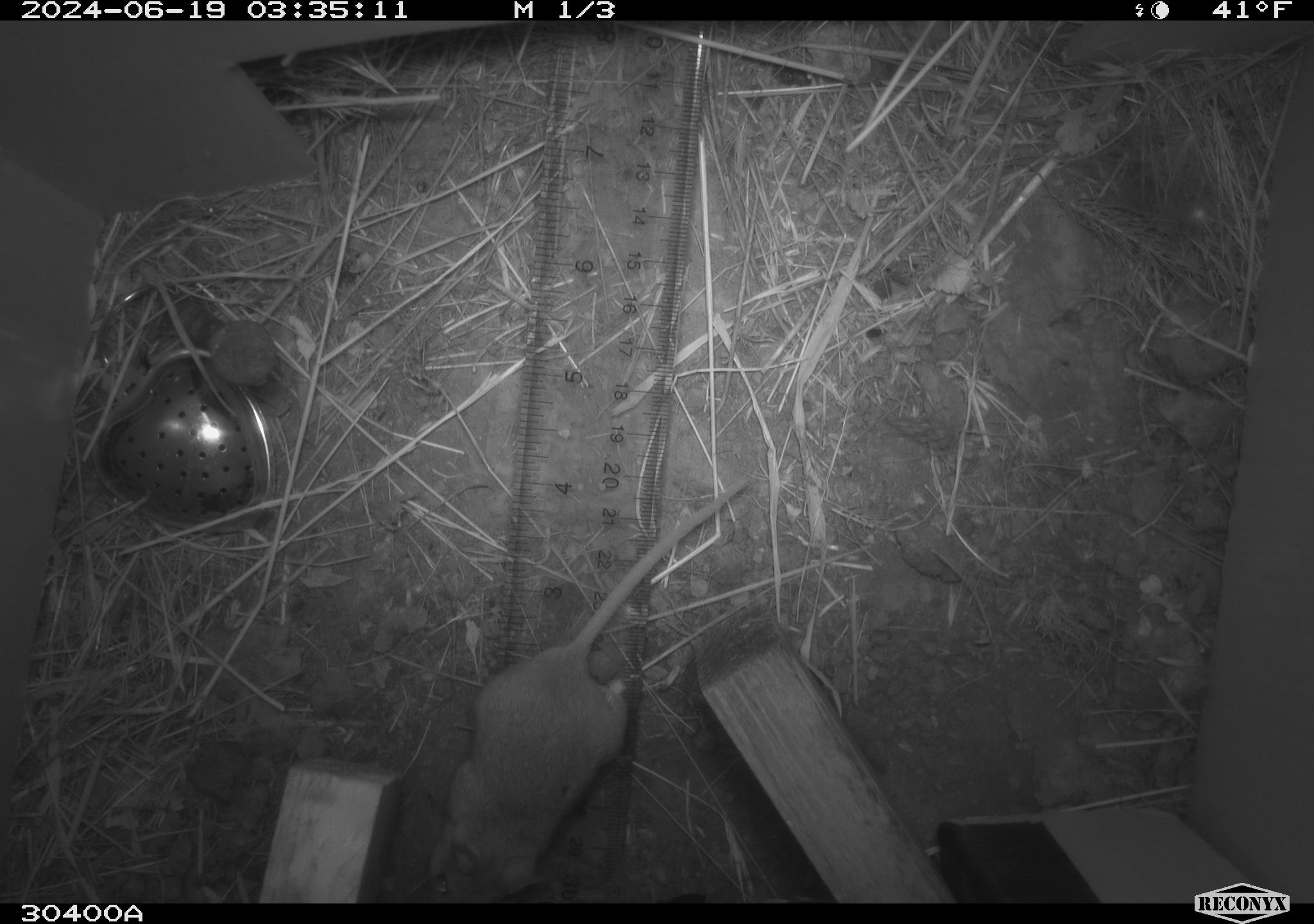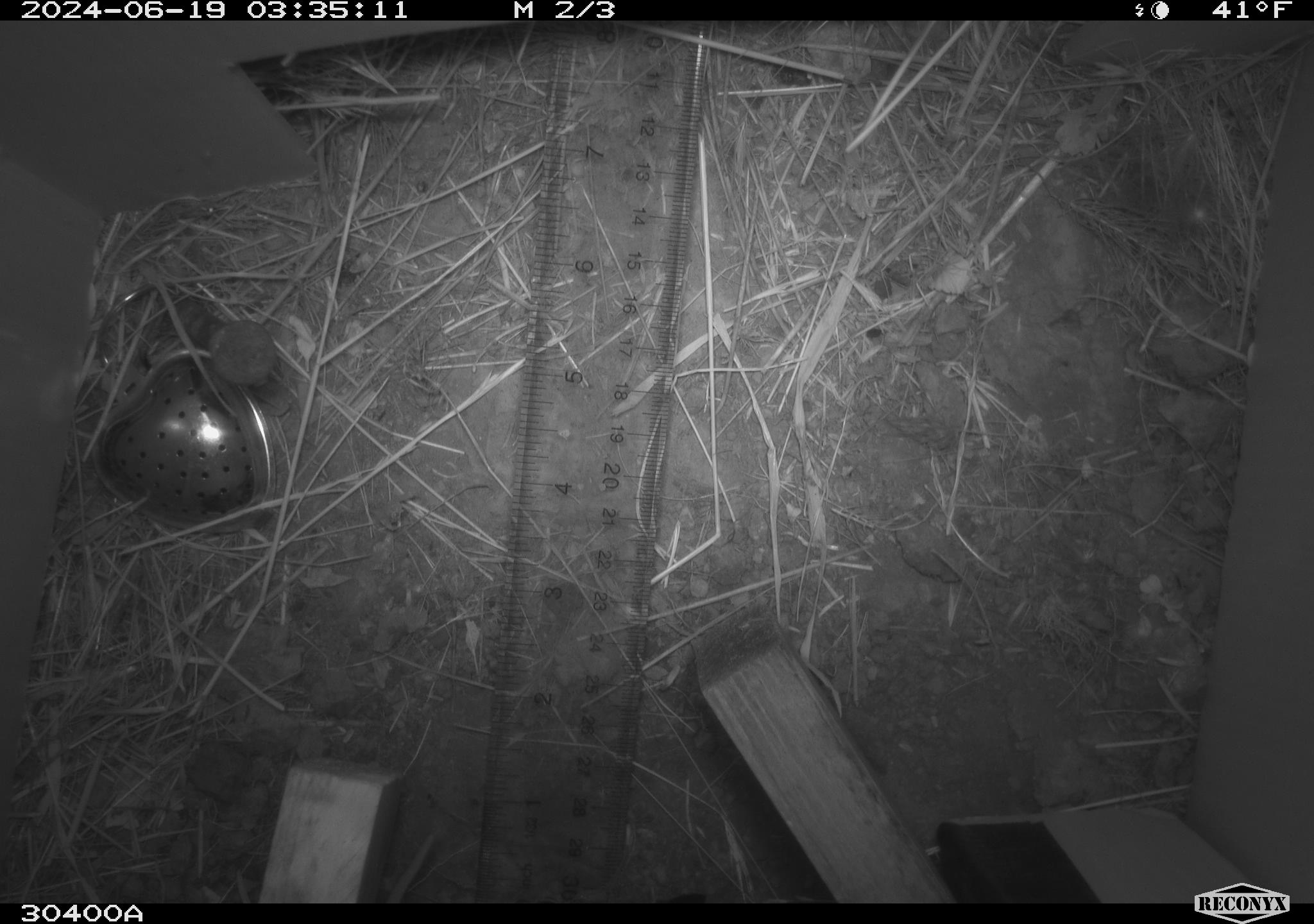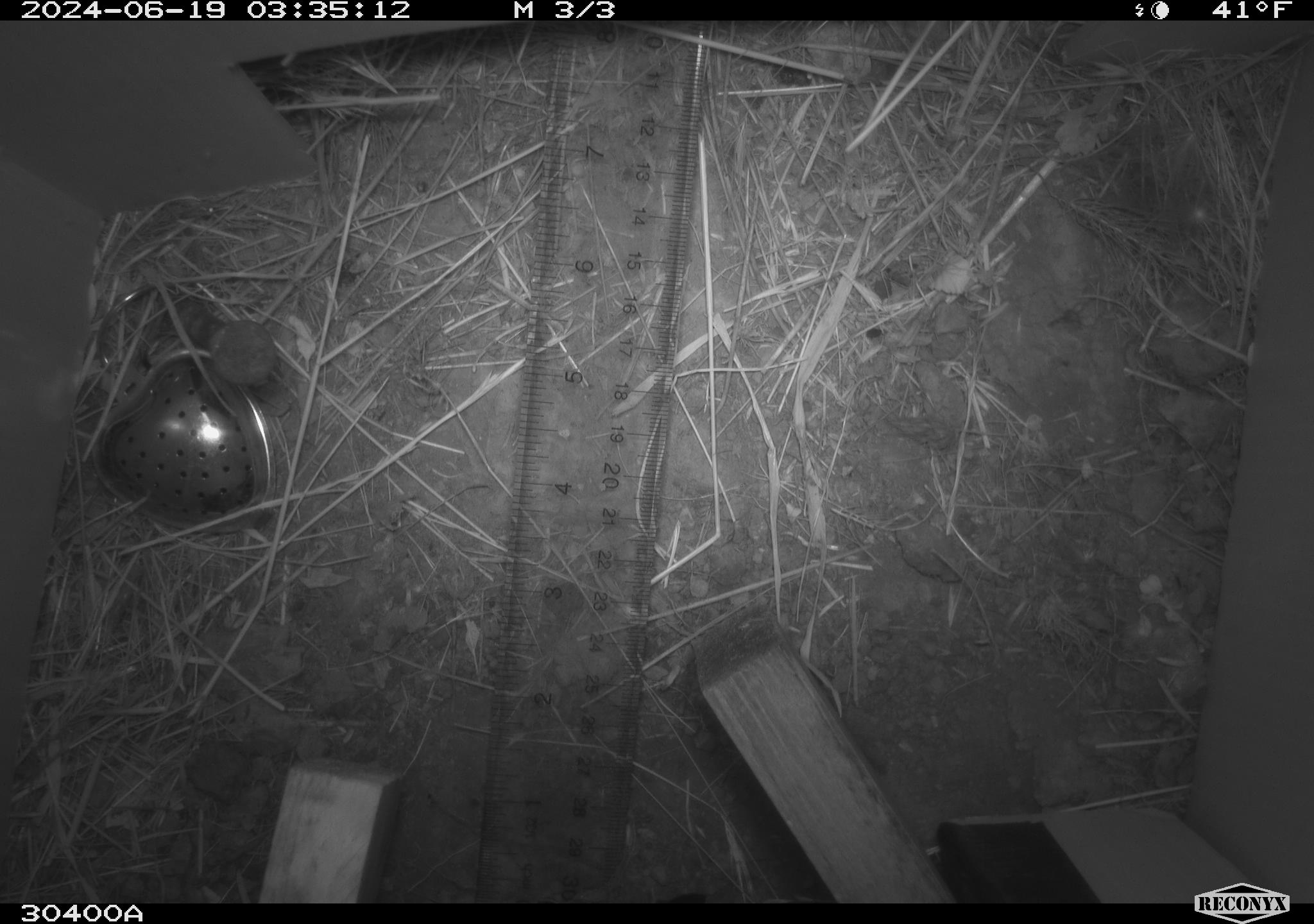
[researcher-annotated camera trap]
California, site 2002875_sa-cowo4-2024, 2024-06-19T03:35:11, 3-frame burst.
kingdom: Animalia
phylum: Chordata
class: Mammalia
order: Rodentia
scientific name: Rodentia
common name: rodent